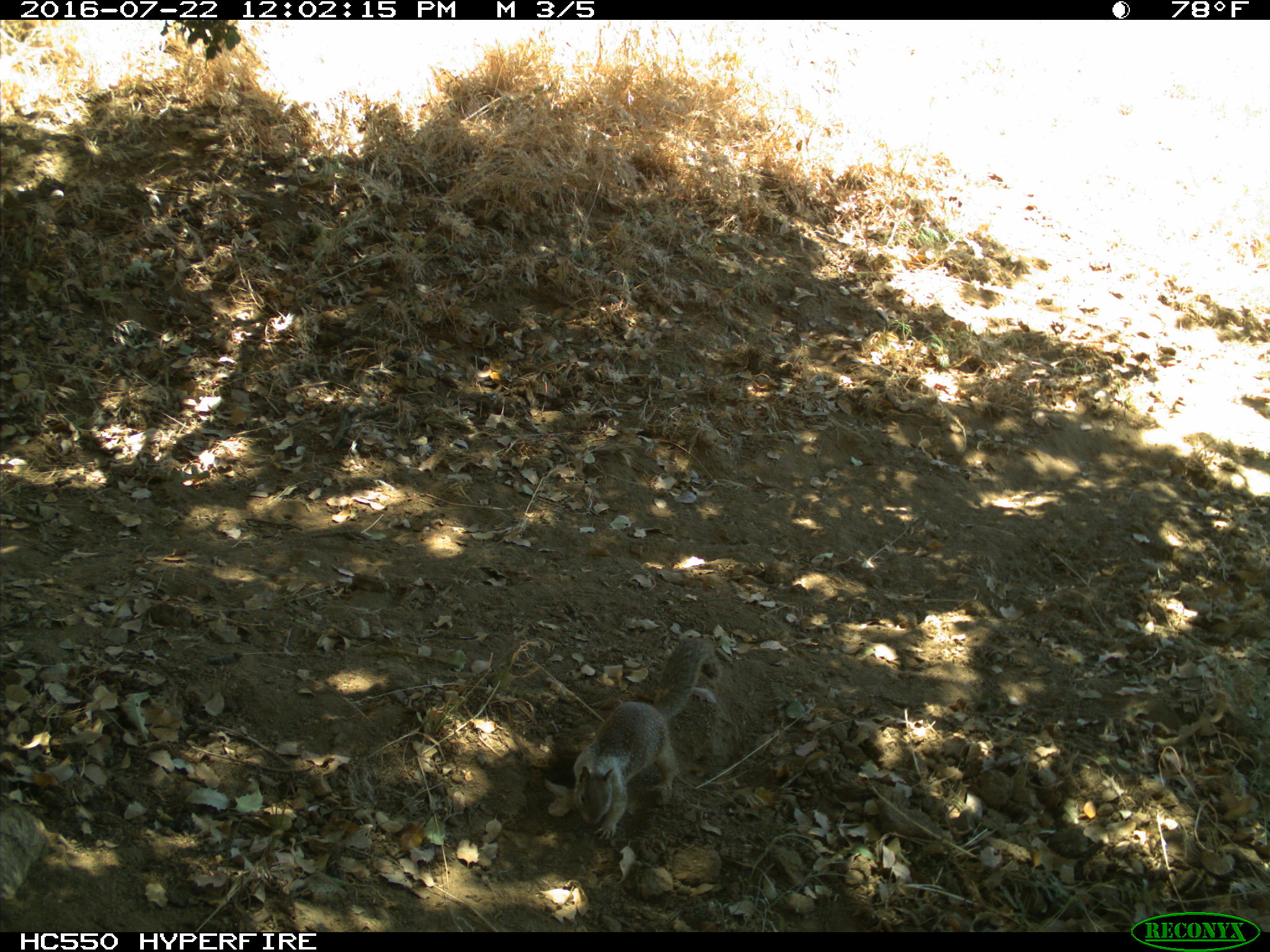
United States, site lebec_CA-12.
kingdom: Animalia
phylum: Chordata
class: Mammalia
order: Rodentia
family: Sciuridae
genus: Otospermophilus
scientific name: Otospermophilus beecheyi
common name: california ground squirrel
Otospermophilus beecheyi (california ground squirrel).